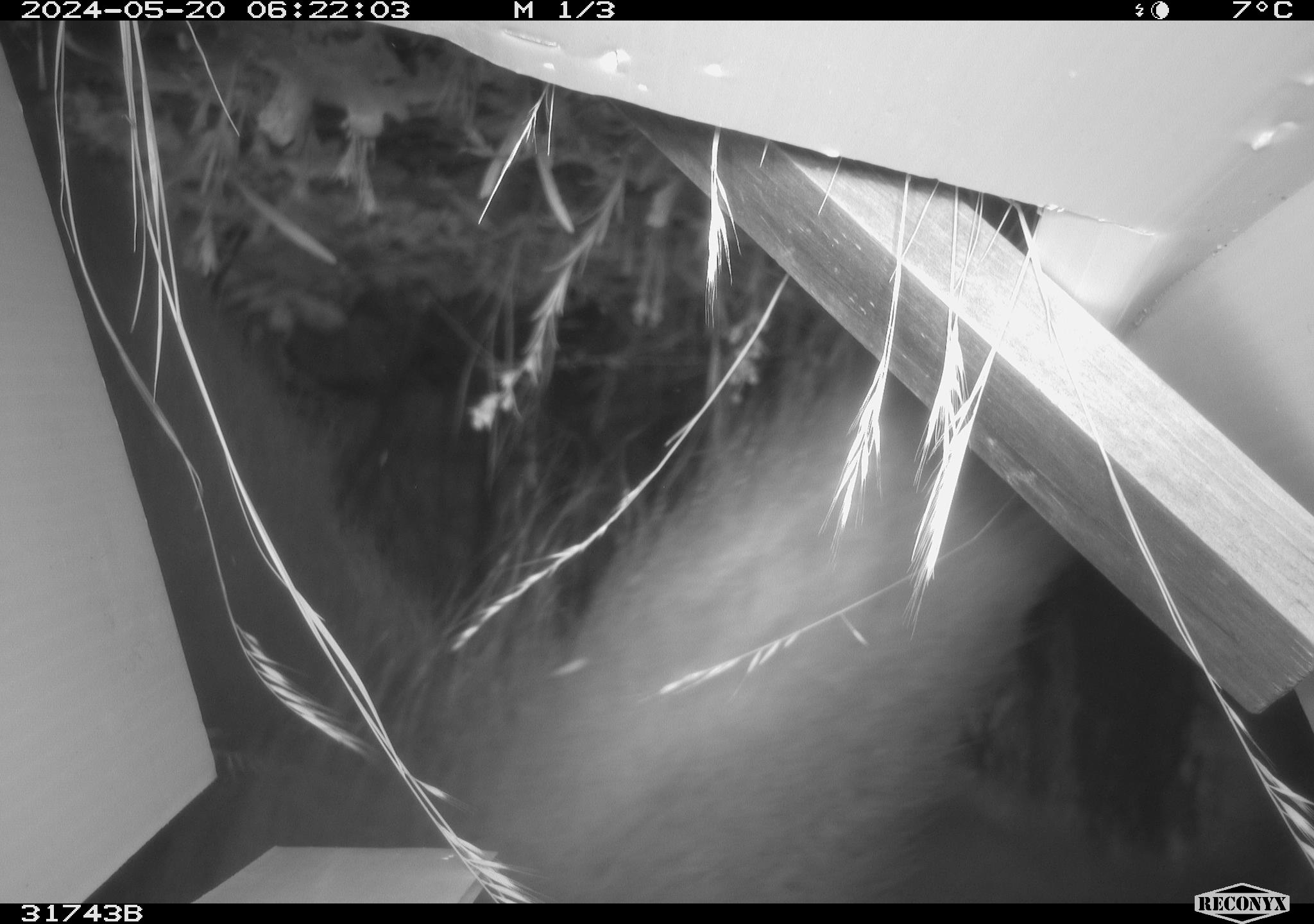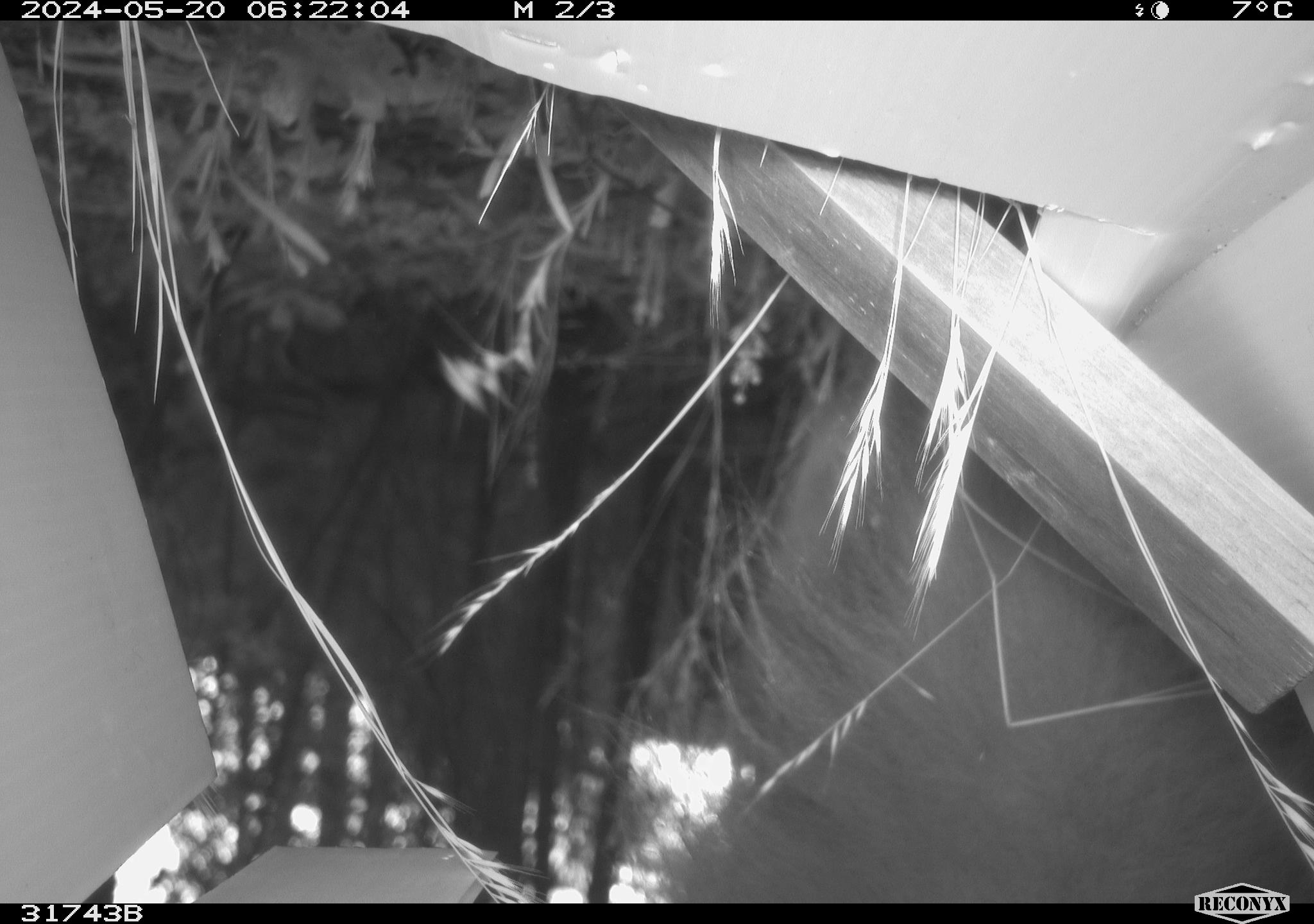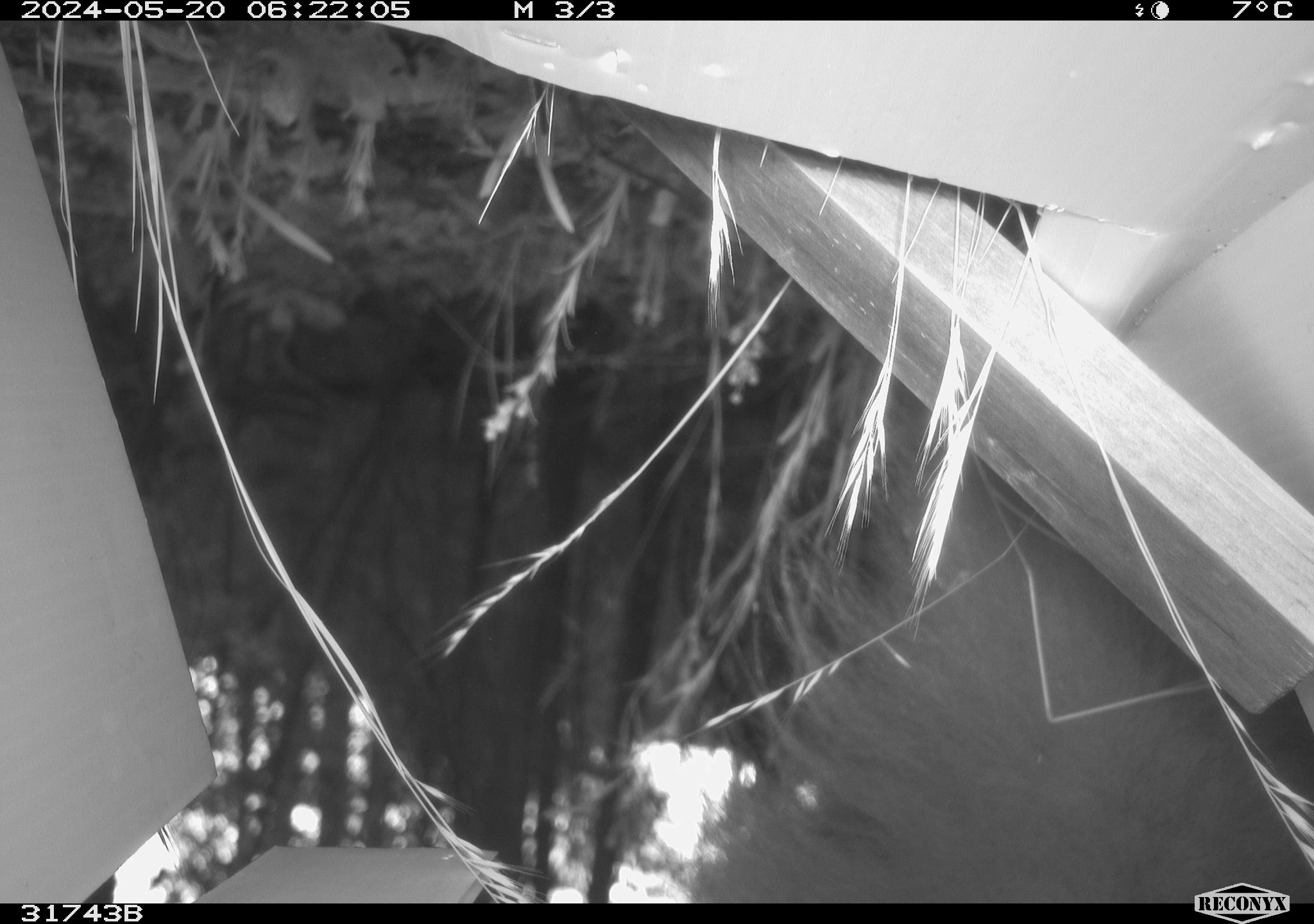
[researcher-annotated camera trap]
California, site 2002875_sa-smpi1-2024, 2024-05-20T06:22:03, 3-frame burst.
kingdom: Animalia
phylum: Chordata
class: Mammalia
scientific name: Mammalia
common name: mammal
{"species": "mammal (Mammalia)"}